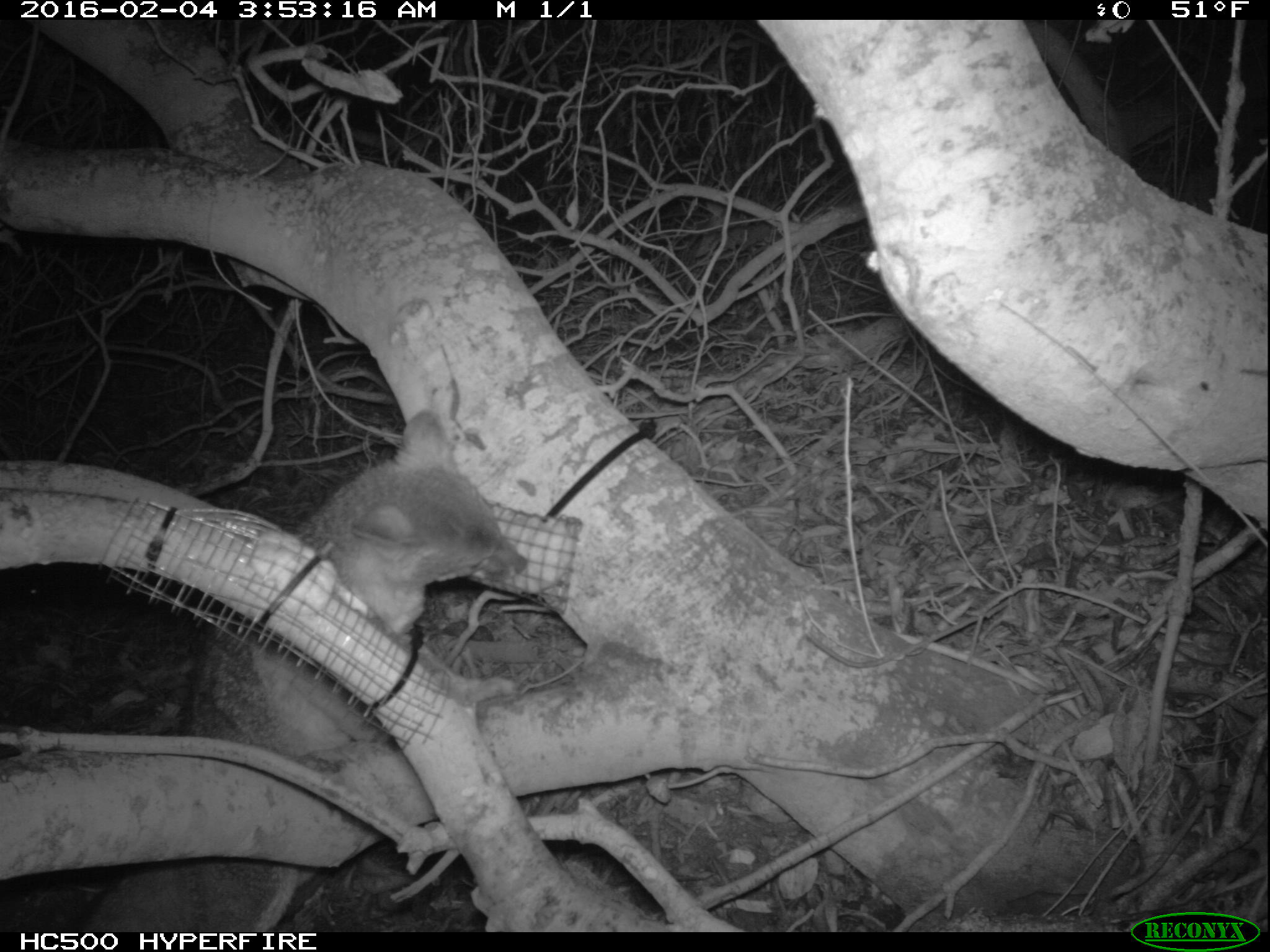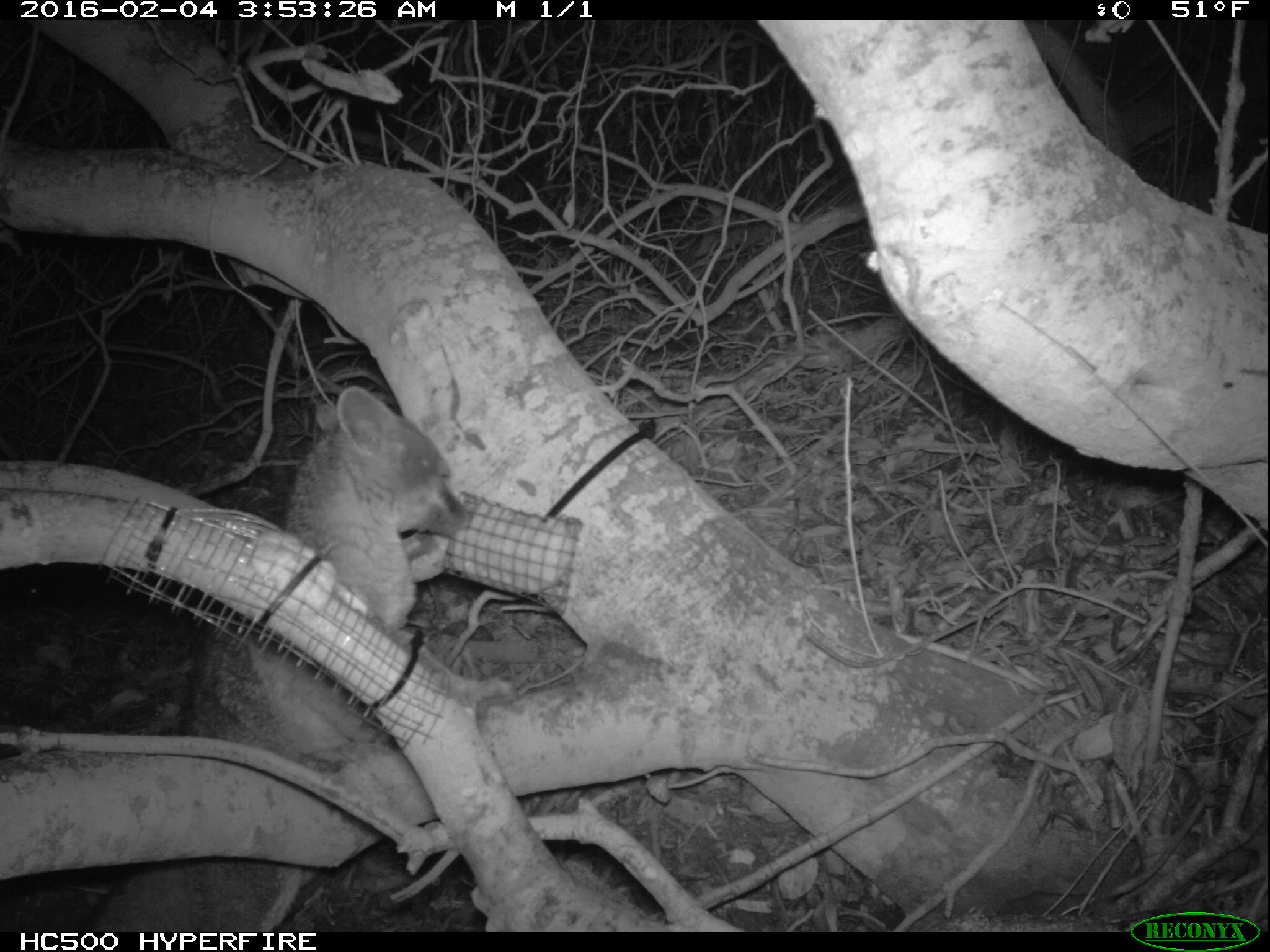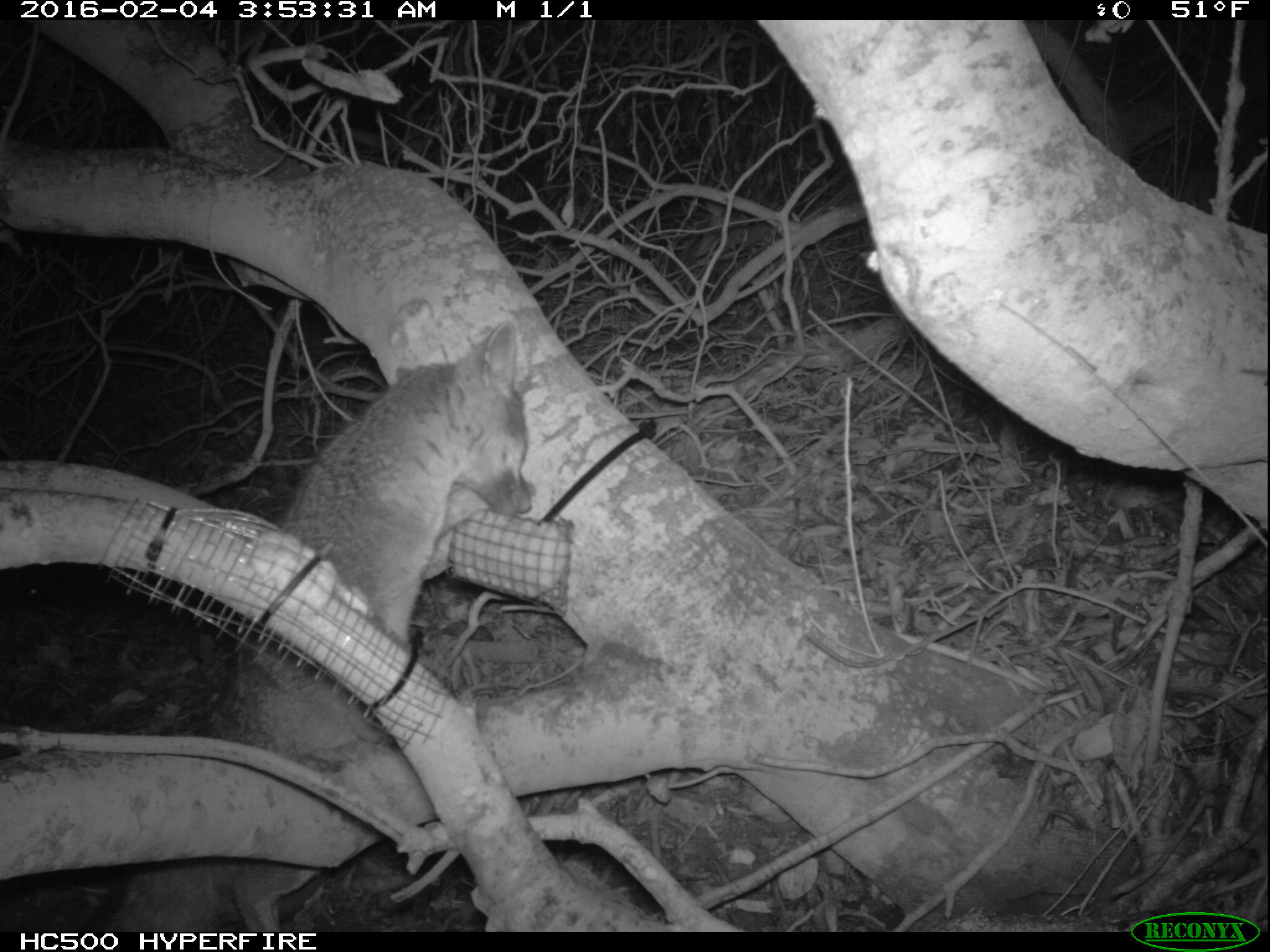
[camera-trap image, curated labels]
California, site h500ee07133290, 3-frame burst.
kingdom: Animalia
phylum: Chordata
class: Mammalia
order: Carnivora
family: Canidae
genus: Urocyon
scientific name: Urocyon littoralis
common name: island fox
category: fox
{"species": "fox (island fox) (Urocyon littoralis)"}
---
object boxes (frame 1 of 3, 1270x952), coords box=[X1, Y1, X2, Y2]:
fox: box=[64, 410, 528, 932]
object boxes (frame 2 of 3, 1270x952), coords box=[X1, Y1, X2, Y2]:
fox: box=[68, 387, 473, 931]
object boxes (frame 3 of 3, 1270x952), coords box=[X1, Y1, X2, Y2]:
fox: box=[99, 319, 534, 932]